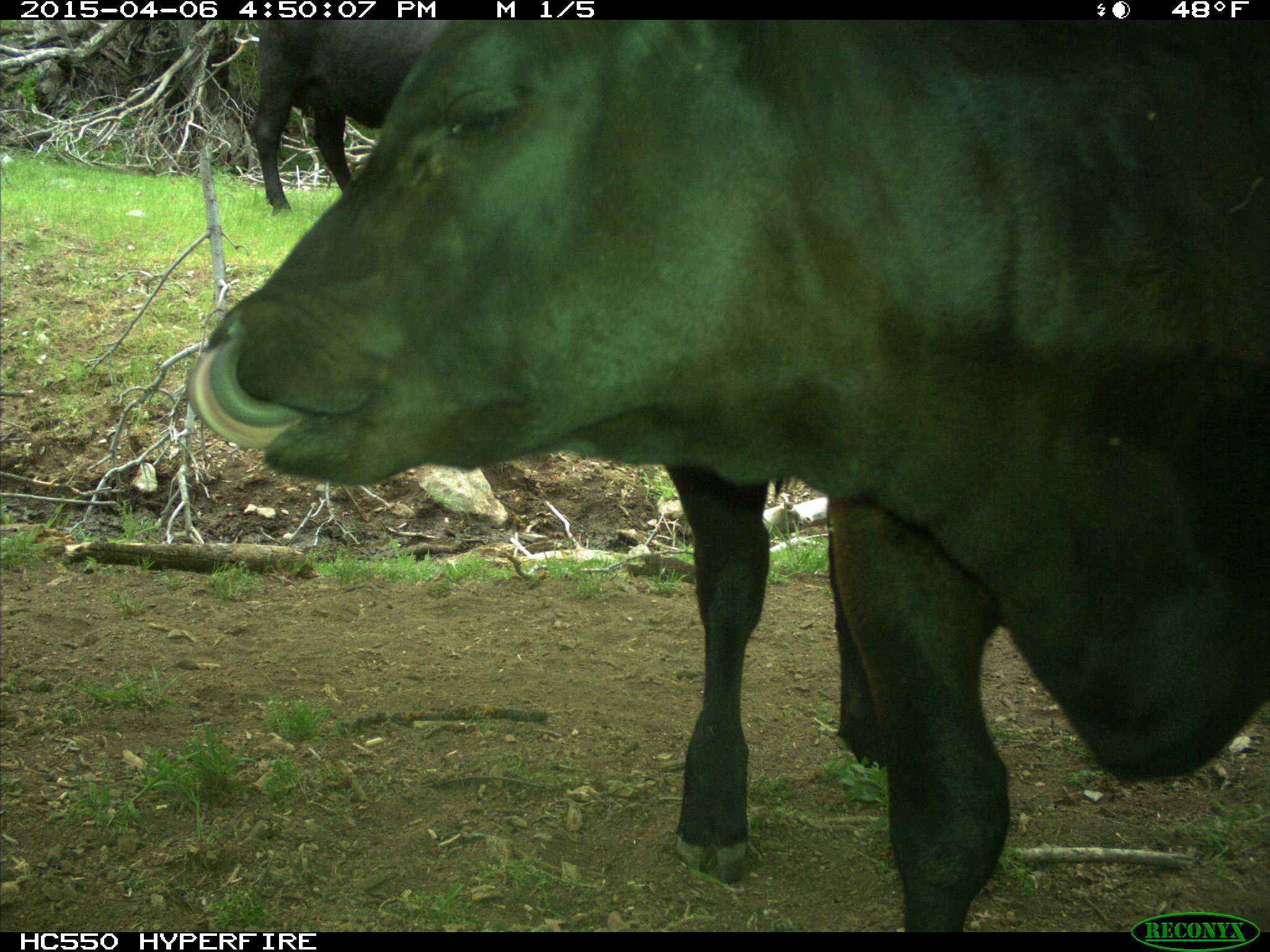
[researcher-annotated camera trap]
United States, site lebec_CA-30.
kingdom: Animalia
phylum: Chordata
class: Mammalia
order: Artiodactyla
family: Bovidae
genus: Bos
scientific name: Bos taurus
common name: domestic cow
Bos taurus (domestic cow).